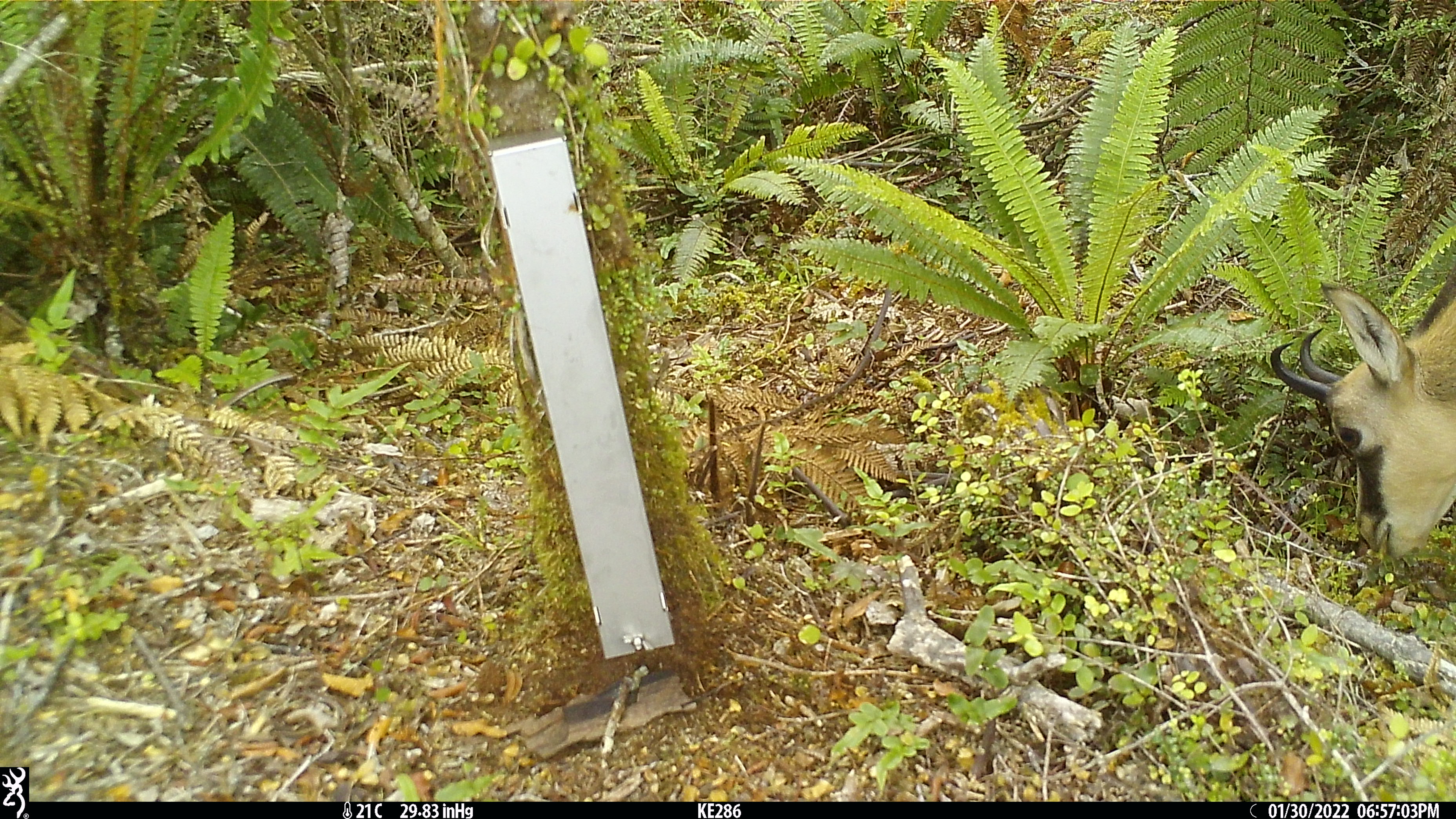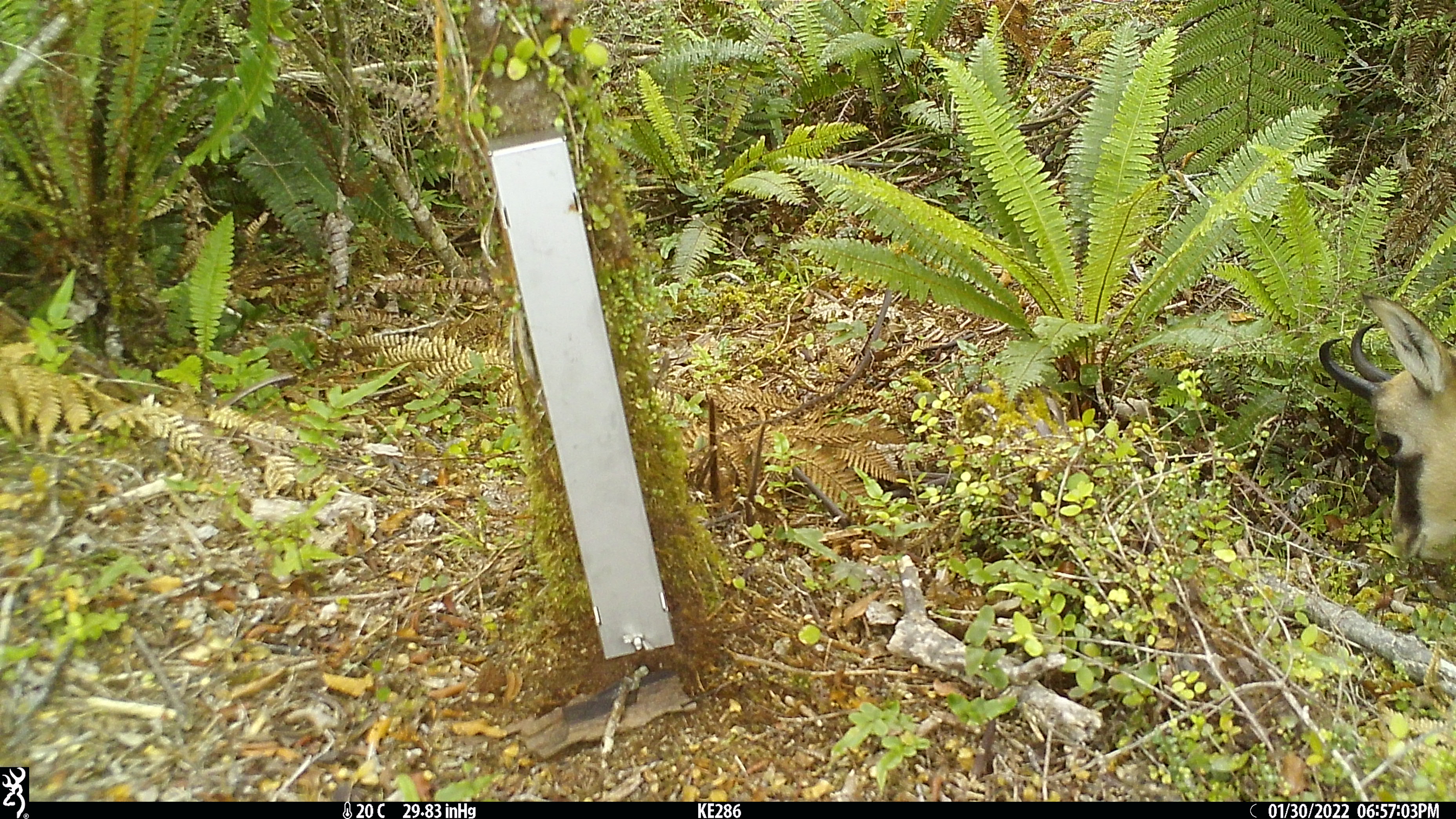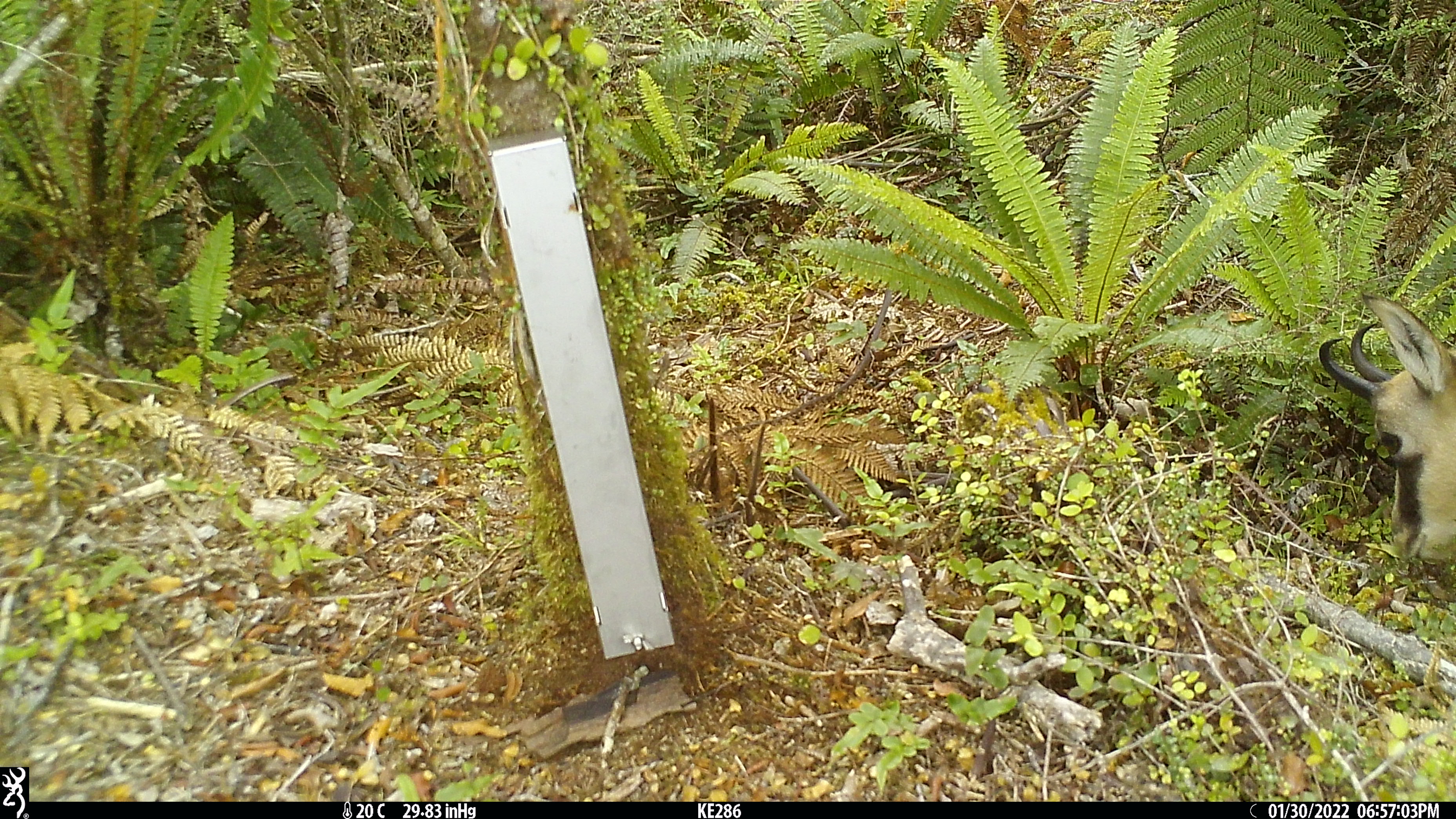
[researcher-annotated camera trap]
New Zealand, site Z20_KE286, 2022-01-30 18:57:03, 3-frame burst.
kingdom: Animalia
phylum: Chordata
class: Mammalia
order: Artiodactyla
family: Bovidae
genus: Rupicapra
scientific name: Rupicapra rupicapra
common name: alpine chamois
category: chamois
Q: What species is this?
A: Chamois (alpine chamois) (Rupicapra rupicapra).